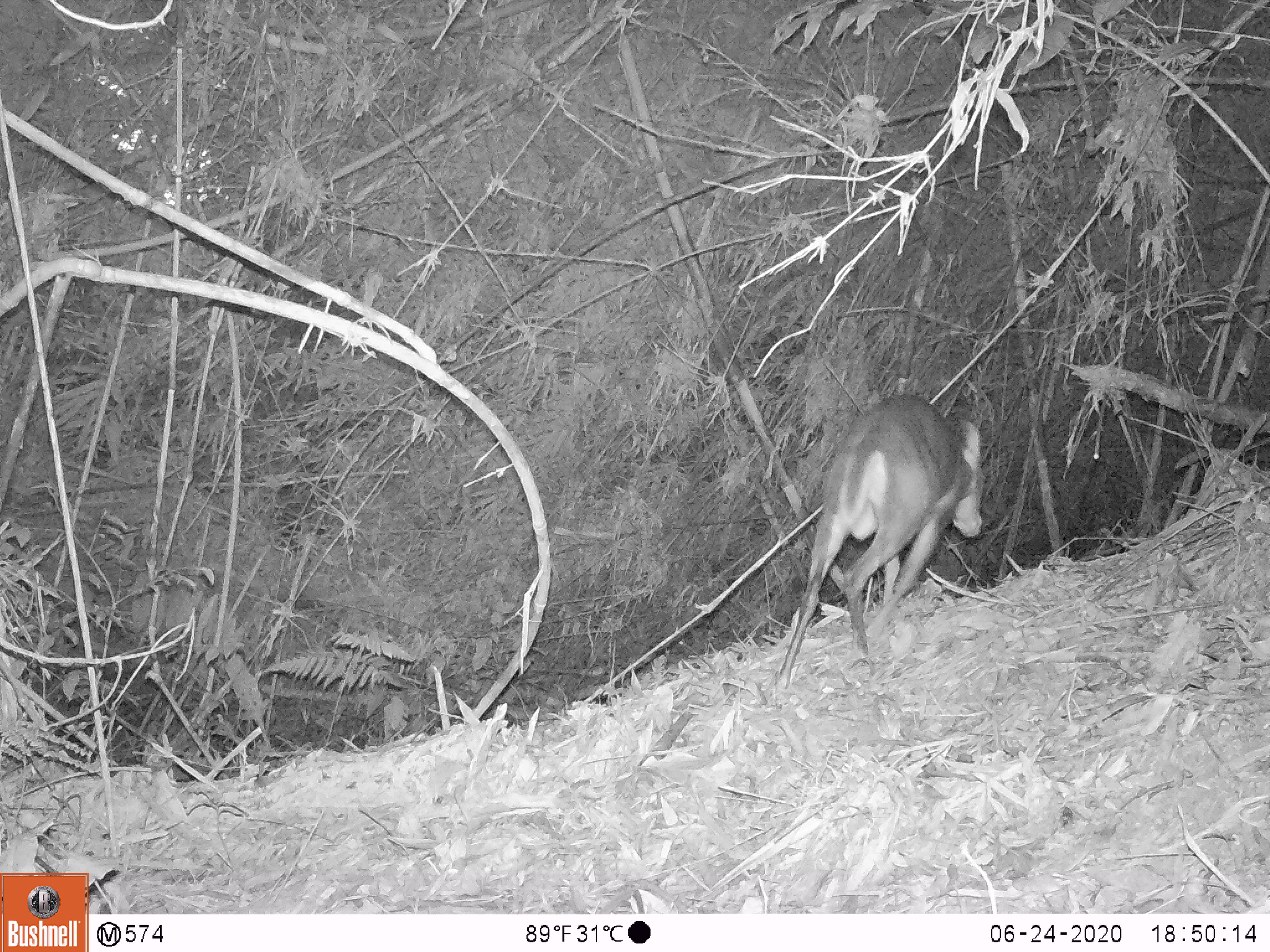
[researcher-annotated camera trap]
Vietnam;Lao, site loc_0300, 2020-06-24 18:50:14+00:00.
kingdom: Animalia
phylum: Chordata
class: Mammalia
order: Artiodactyla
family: Cervidae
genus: Muntiacus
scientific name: Muntiacus rooseveltorum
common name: roosevelt's muntjac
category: roosevelts muntjac group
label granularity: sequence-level